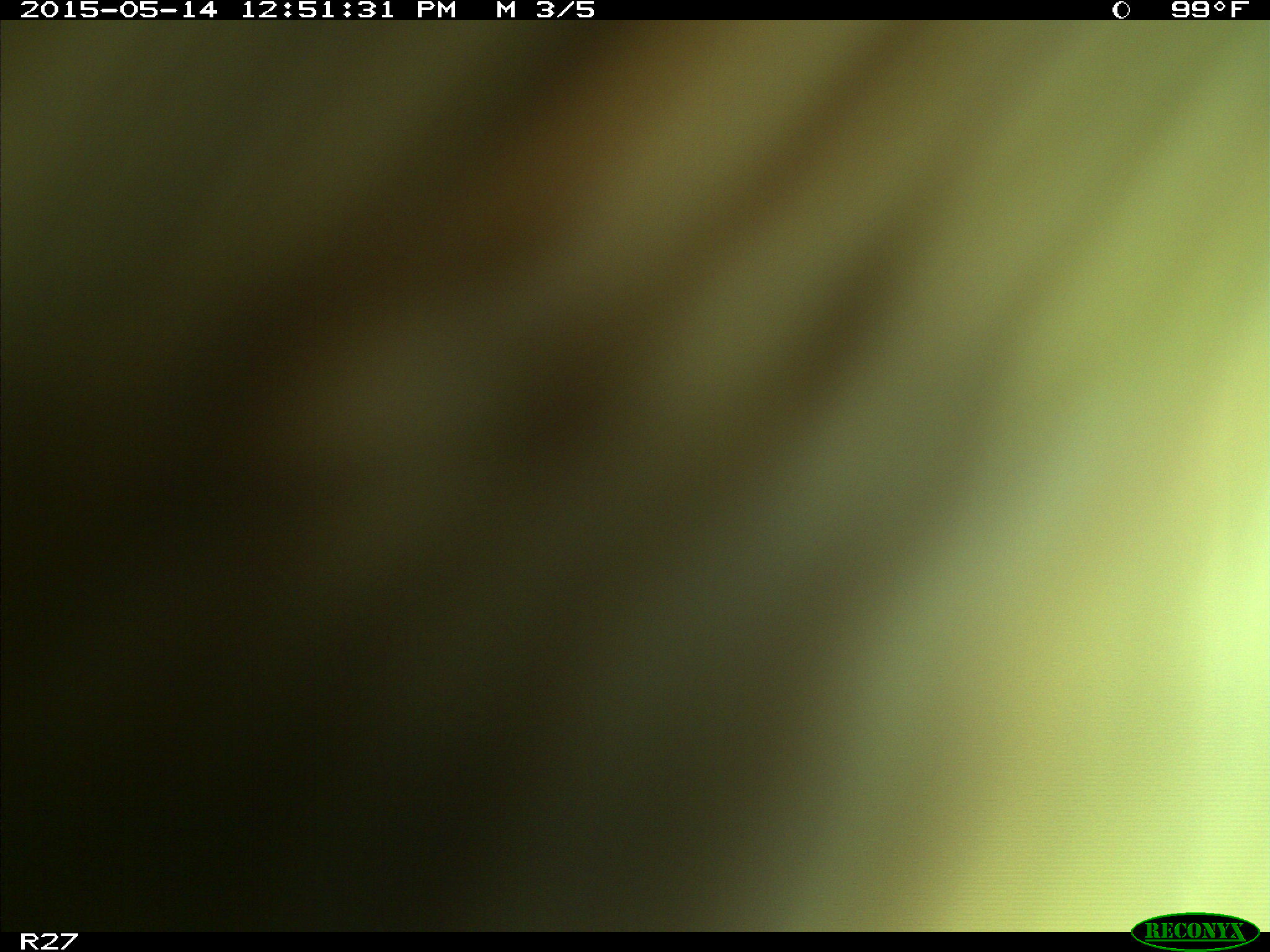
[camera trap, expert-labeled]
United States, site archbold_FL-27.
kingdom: Animalia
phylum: Chordata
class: Mammalia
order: Artiodactyla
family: Bovidae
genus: Bos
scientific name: Bos taurus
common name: domestic cow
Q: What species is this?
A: Bos taurus (domestic cow).